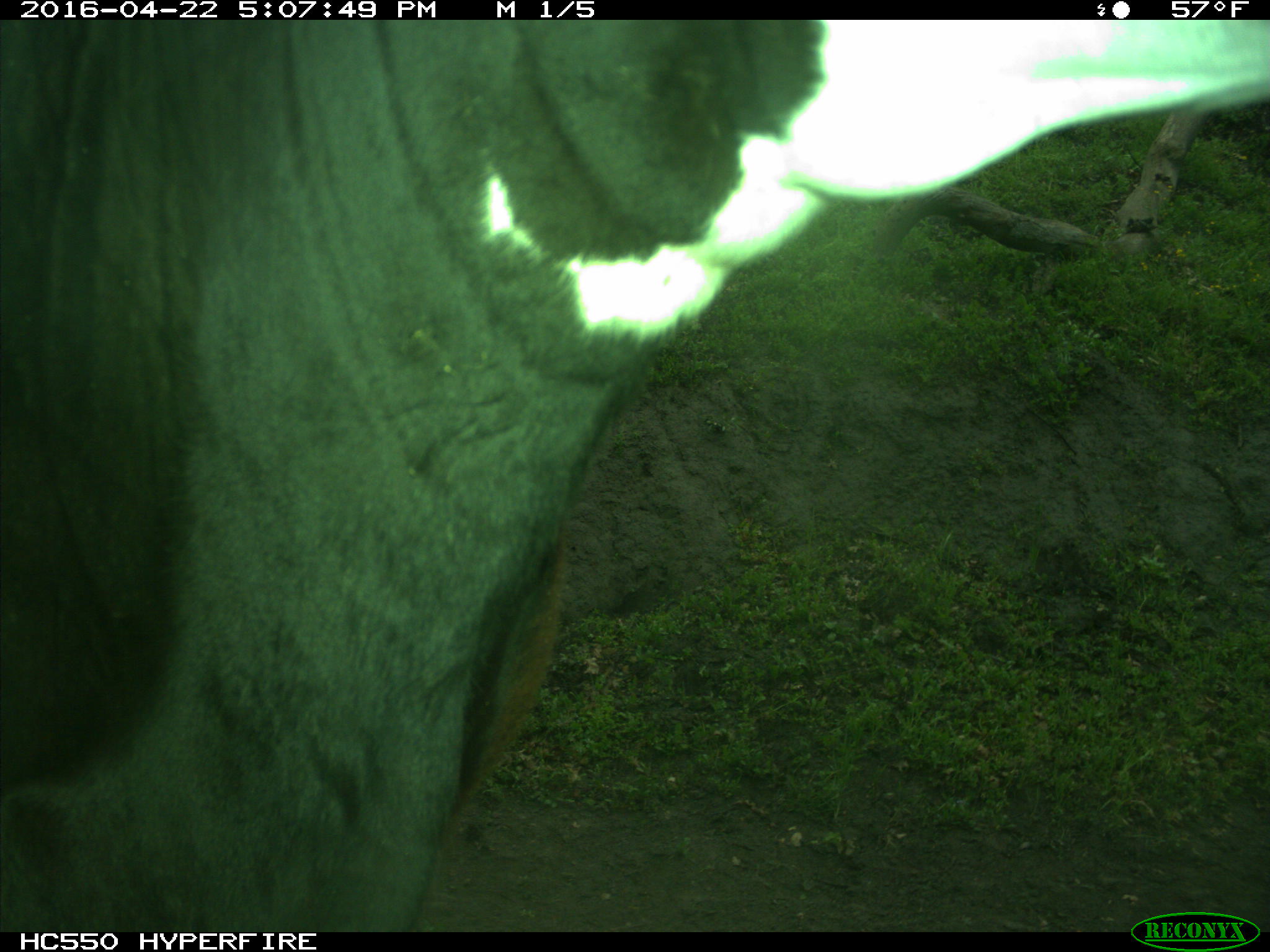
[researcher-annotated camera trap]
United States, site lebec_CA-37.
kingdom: Animalia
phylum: Chordata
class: Mammalia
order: Artiodactyla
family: Bovidae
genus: Bos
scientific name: Bos taurus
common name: domestic cow